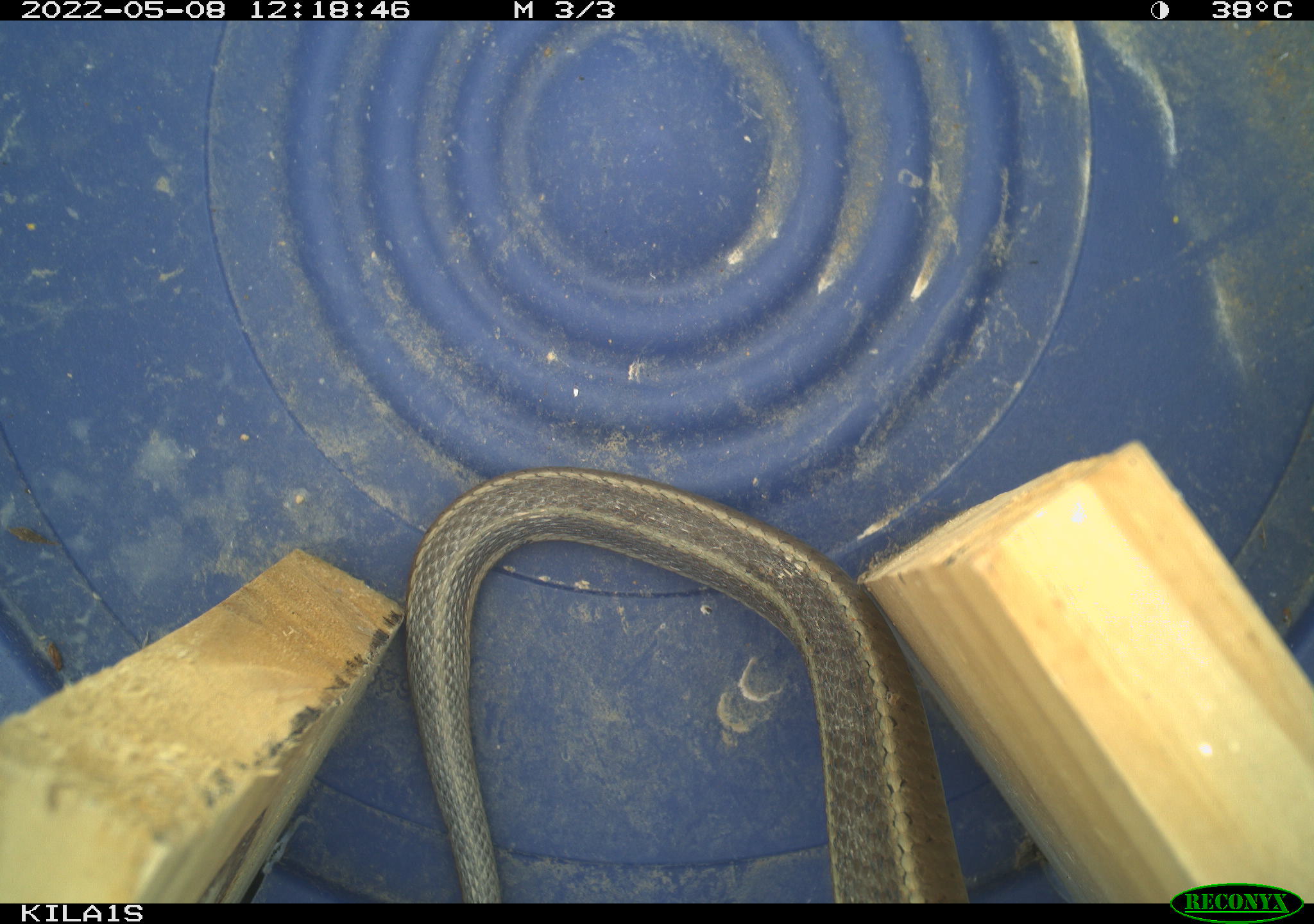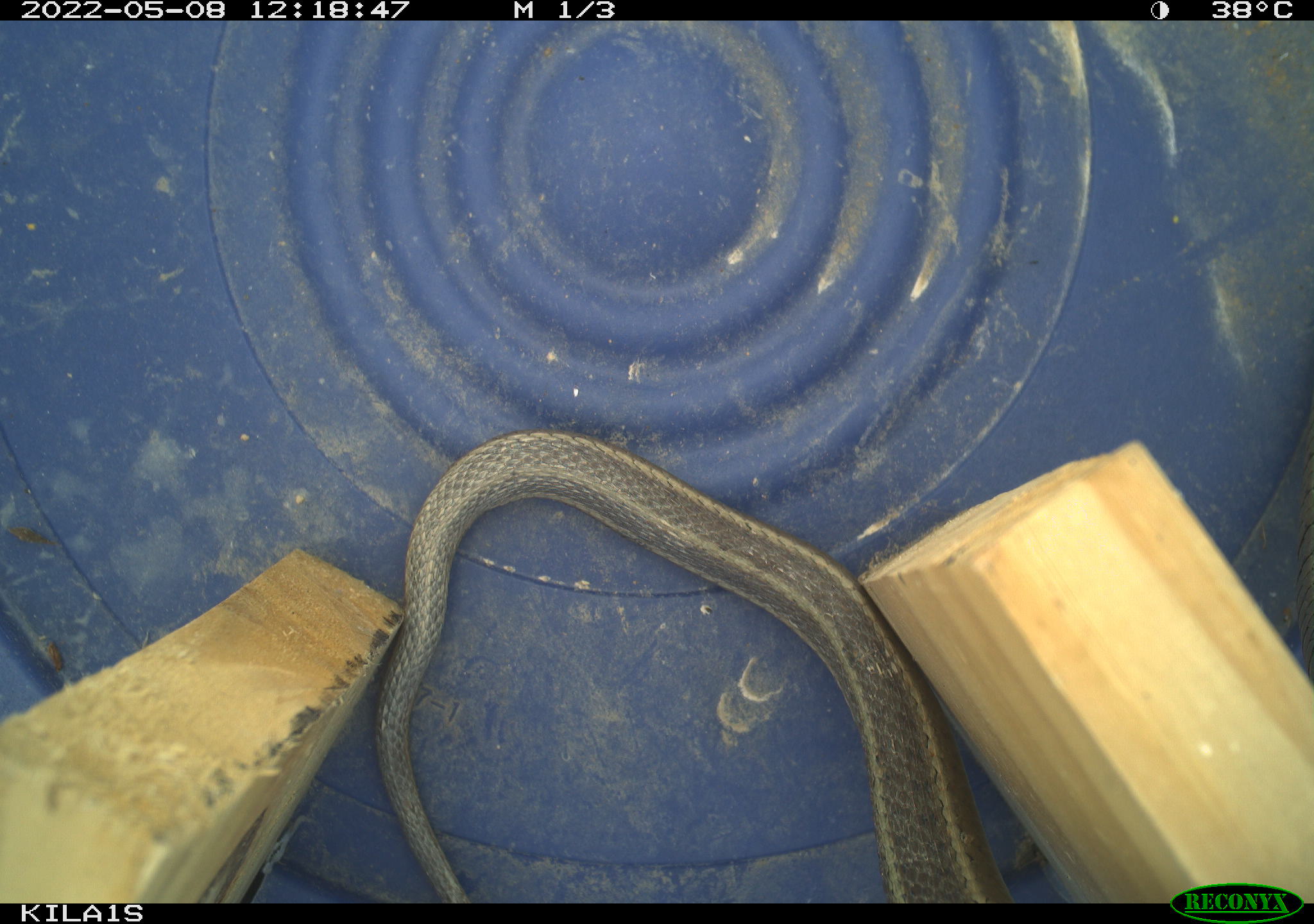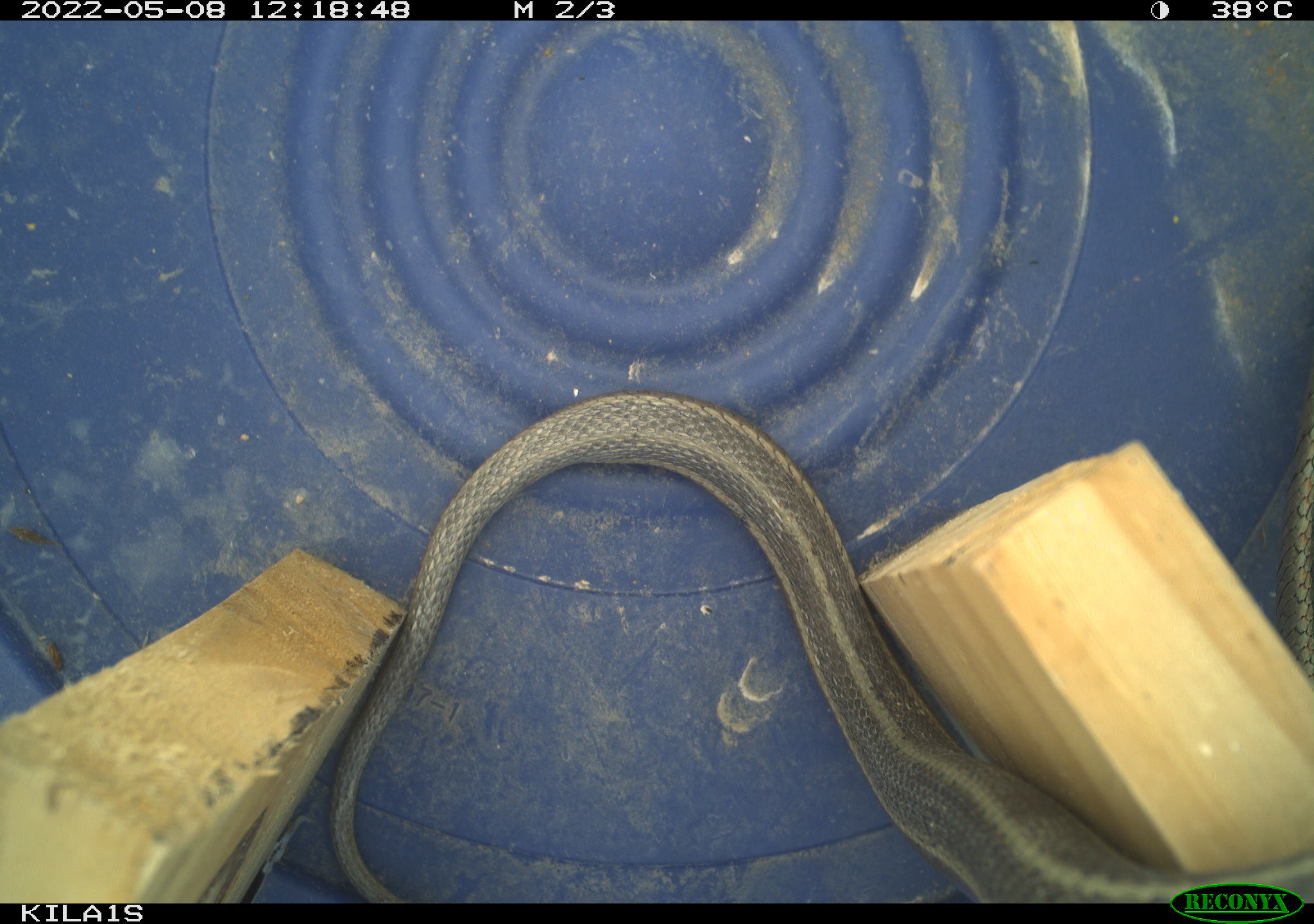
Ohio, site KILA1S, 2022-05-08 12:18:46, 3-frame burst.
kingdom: Animalia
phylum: Chordata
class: Reptilia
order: Squamata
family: Colubridae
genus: Thamnophis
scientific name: Thamnophis sirtalis sirtalis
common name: eastern gartersnake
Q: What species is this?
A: Eastern gartersnake (Thamnophis sirtalis sirtalis).